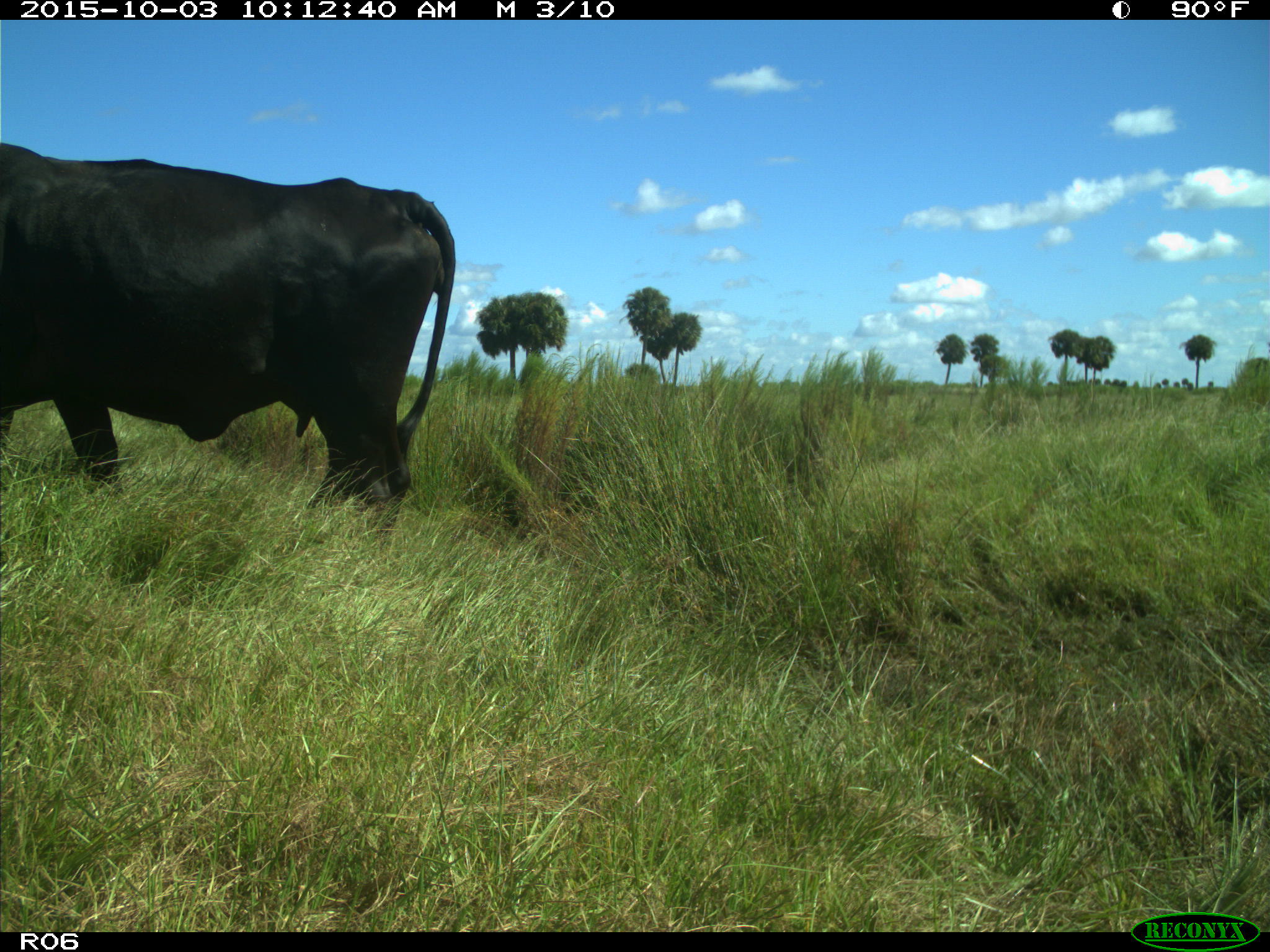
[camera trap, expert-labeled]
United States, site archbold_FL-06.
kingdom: Animalia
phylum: Chordata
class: Mammalia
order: Artiodactyla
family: Bovidae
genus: Bos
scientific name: Bos taurus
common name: domestic cow